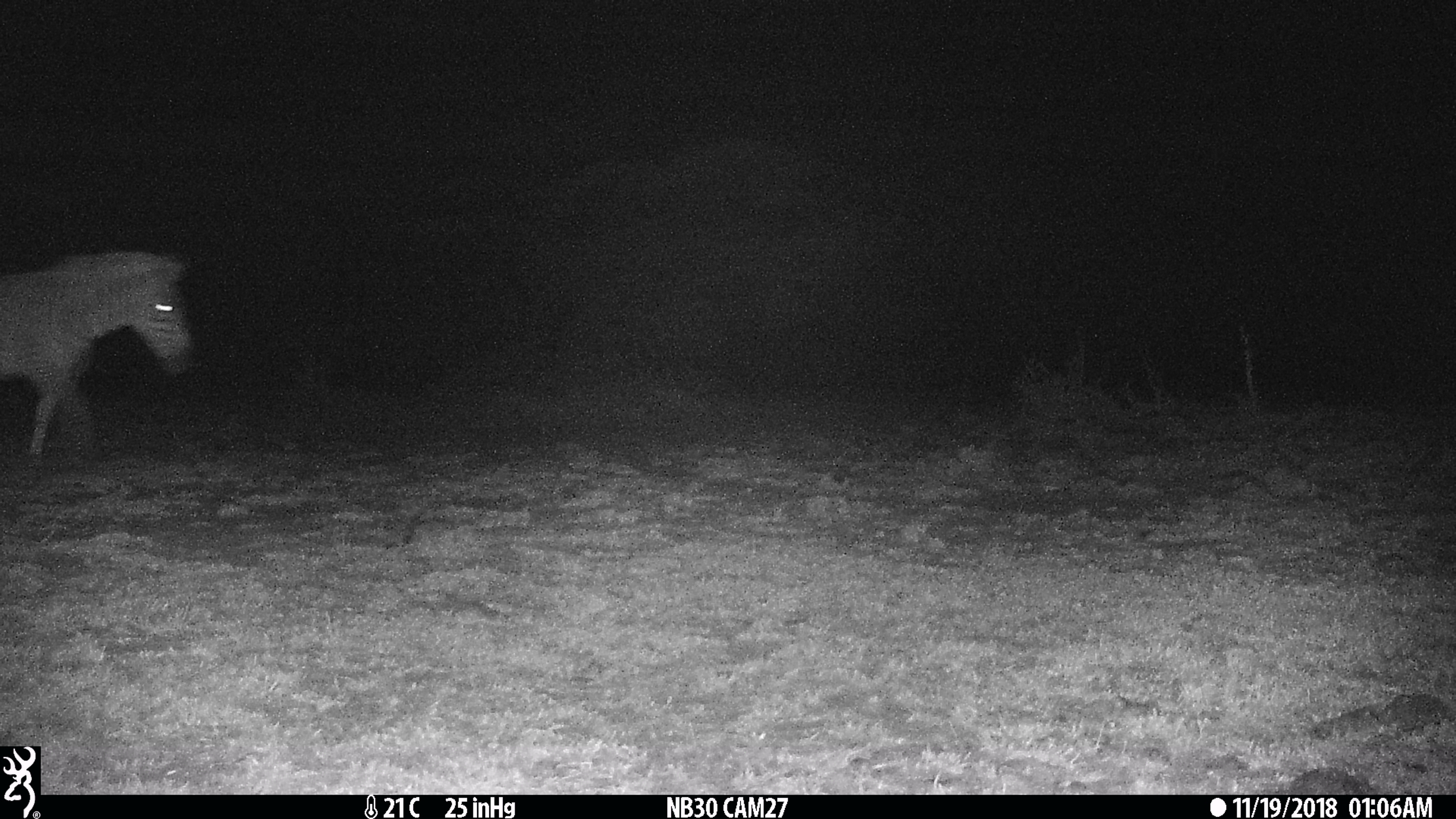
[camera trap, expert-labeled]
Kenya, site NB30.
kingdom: Animalia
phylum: Chordata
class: Mammalia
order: Perissodactyla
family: Equidae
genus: Equus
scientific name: Equus quagga burchellii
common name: burchell's zebra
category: zebra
Zebra (burchell's zebra) (Equus quagga burchellii).